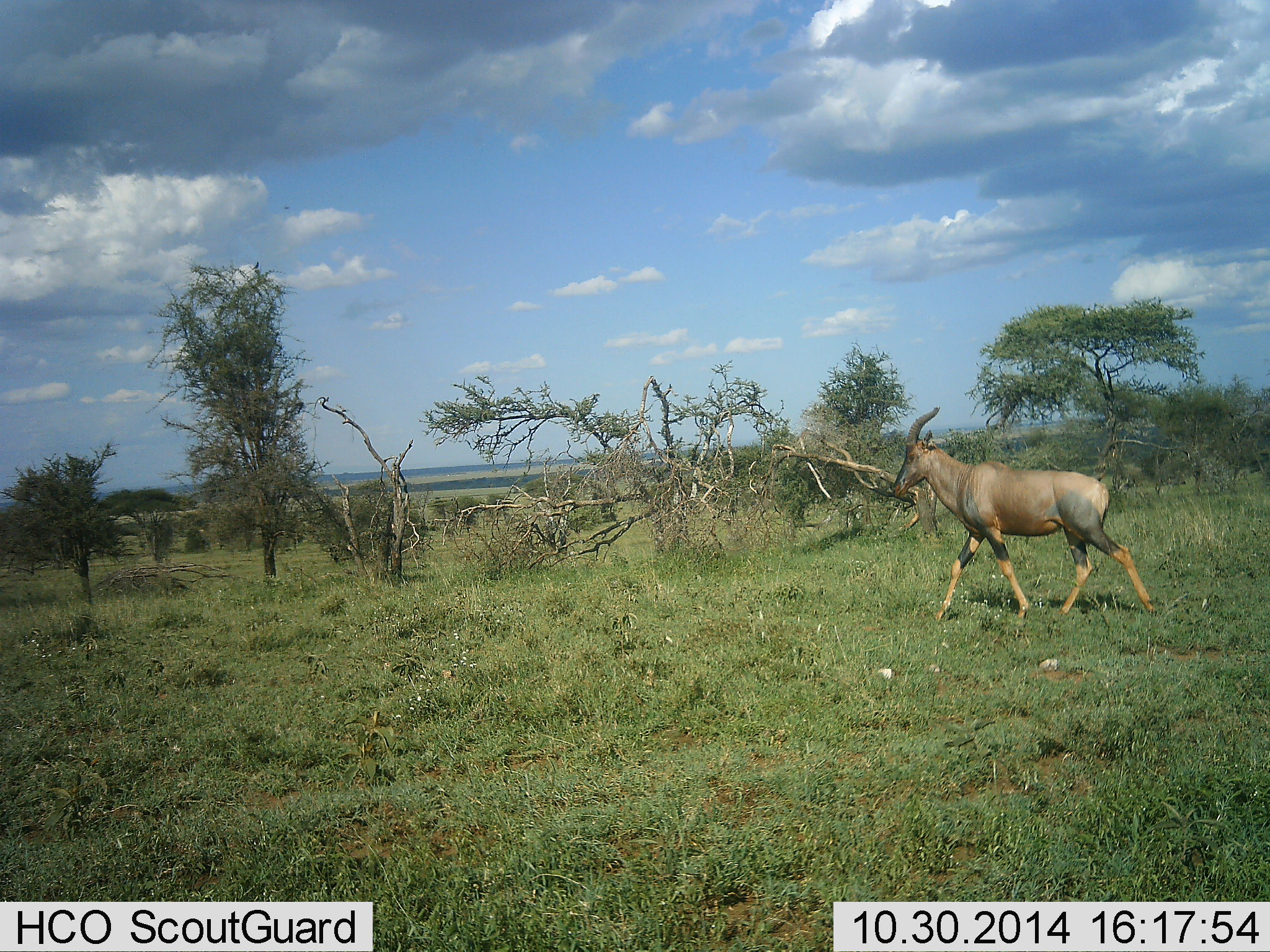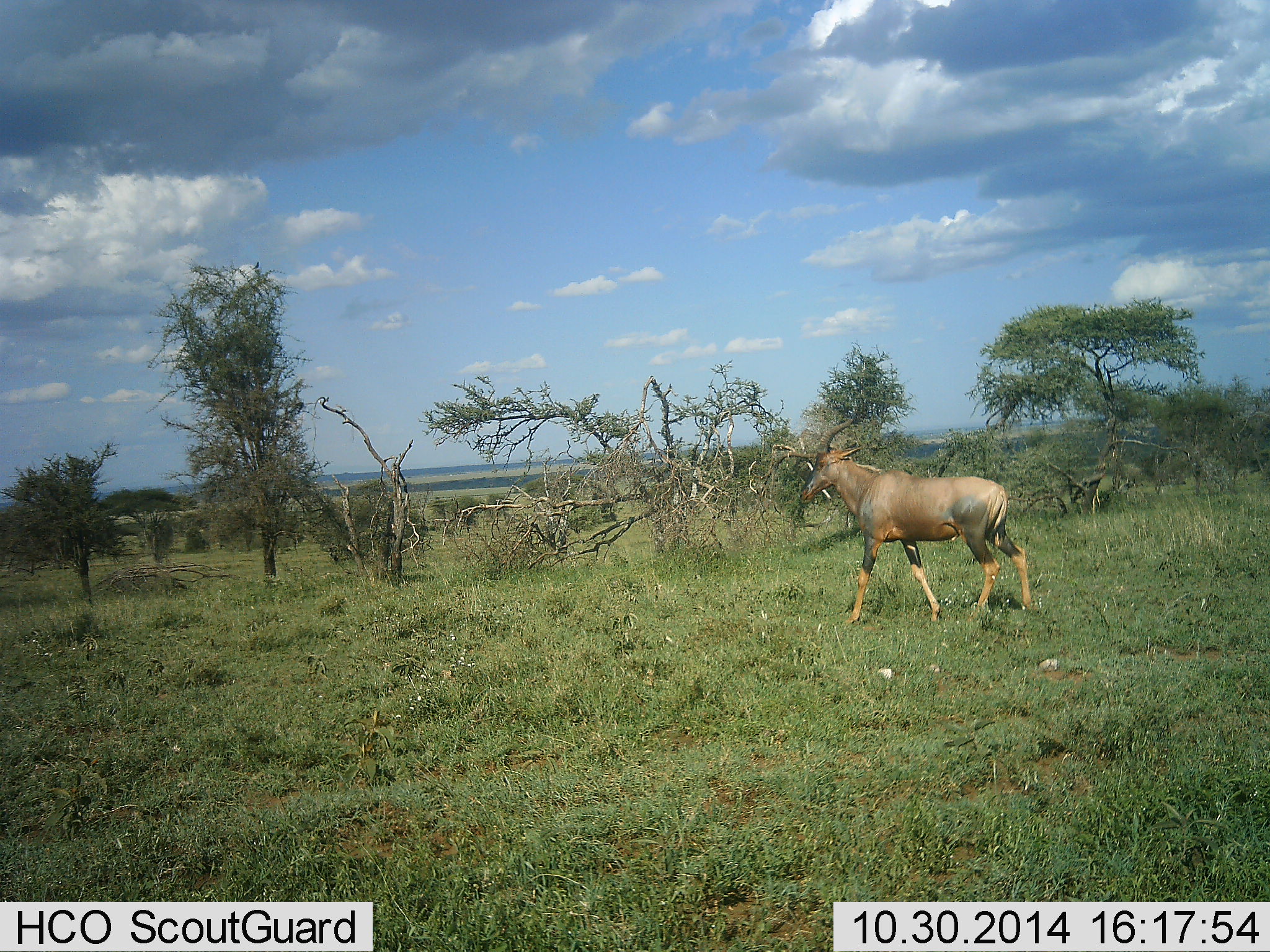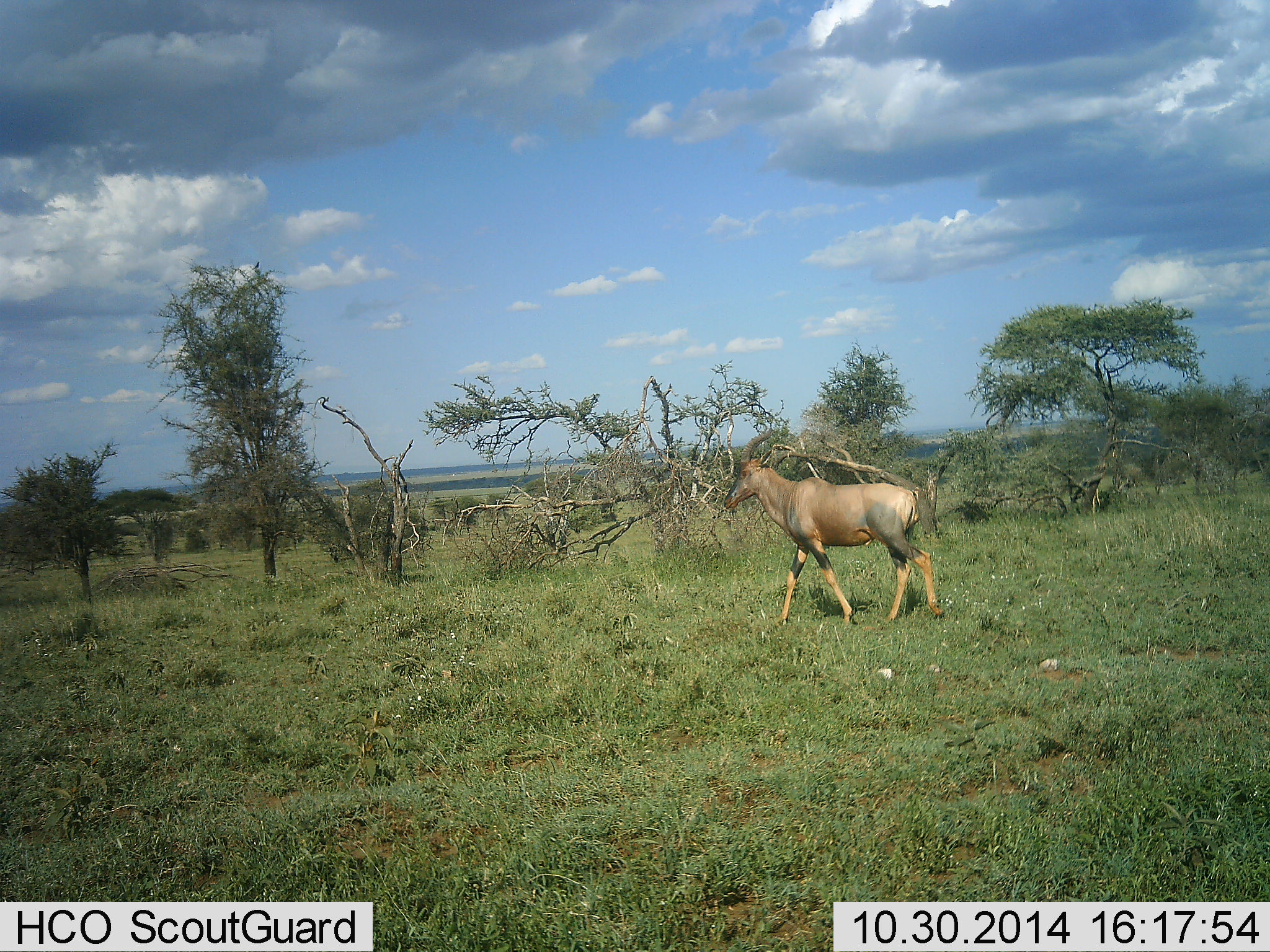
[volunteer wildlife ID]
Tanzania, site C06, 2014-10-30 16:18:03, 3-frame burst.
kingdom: Animalia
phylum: Chordata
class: Mammalia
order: Artiodactyla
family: Bovidae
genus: Damaliscus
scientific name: Damaliscus lunatus jimela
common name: topi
Topi (Damaliscus lunatus jimela), count 1. Behavior (volunteer vote fractions): standing 10%, resting 0%, moving 90%, interacting 0%. Young present (vote fraction): 0%. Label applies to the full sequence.